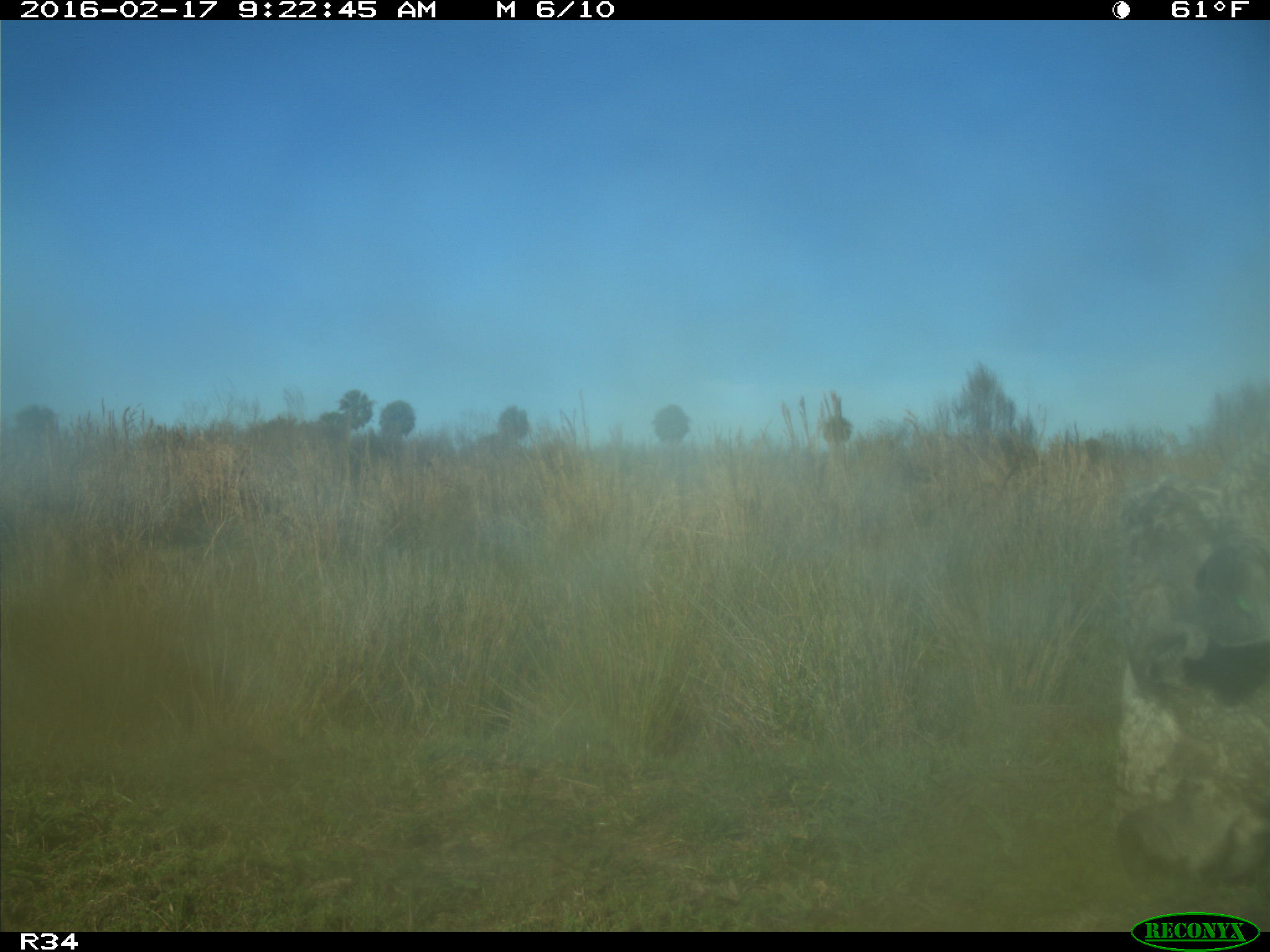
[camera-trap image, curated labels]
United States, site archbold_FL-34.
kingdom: Animalia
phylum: Chordata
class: Mammalia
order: Artiodactyla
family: Bovidae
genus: Bos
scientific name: Bos taurus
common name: domestic cow